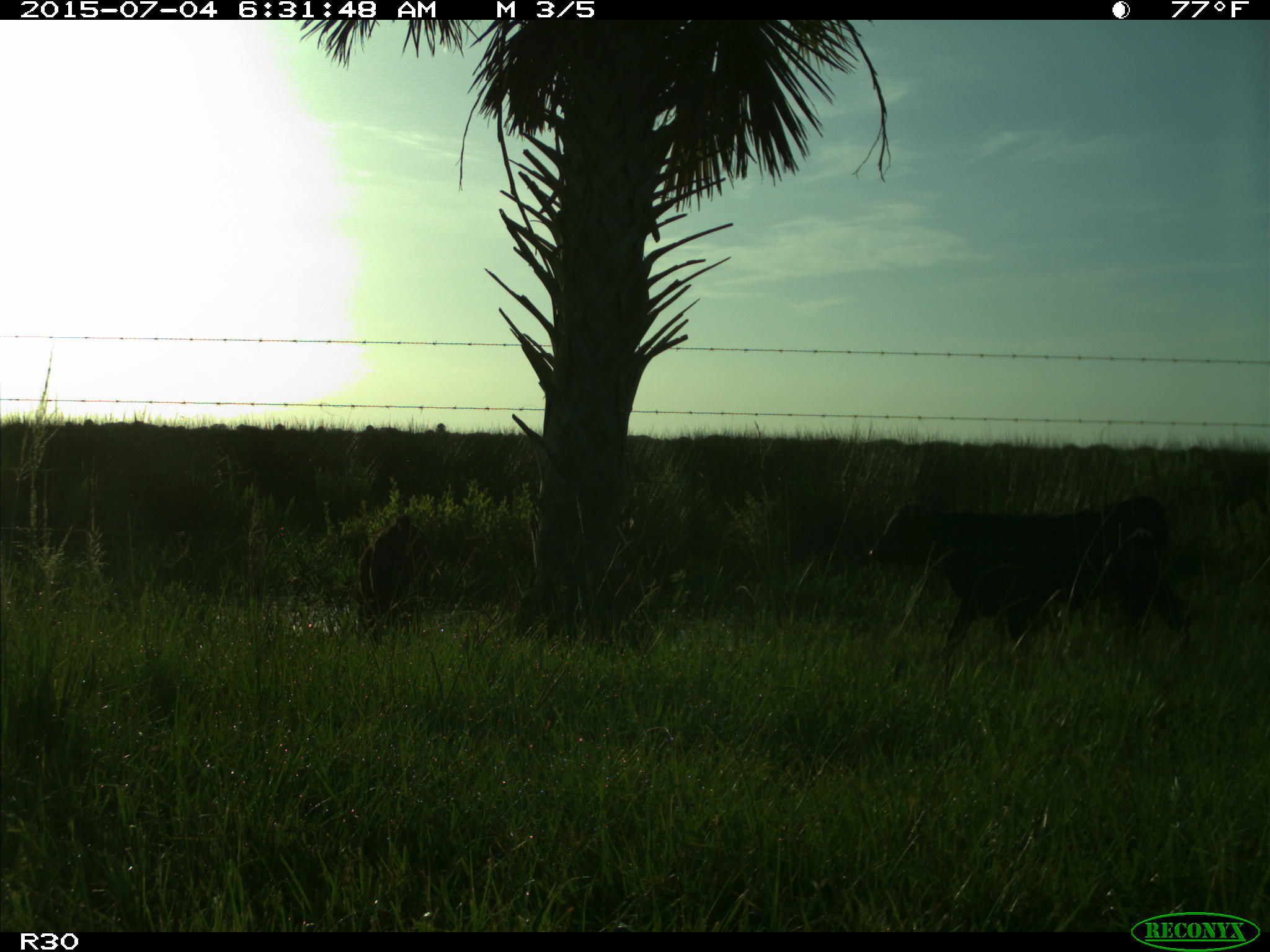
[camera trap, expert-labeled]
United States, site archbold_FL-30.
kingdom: Animalia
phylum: Chordata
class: Mammalia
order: Artiodactyla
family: Bovidae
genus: Bos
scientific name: Bos taurus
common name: domestic cow